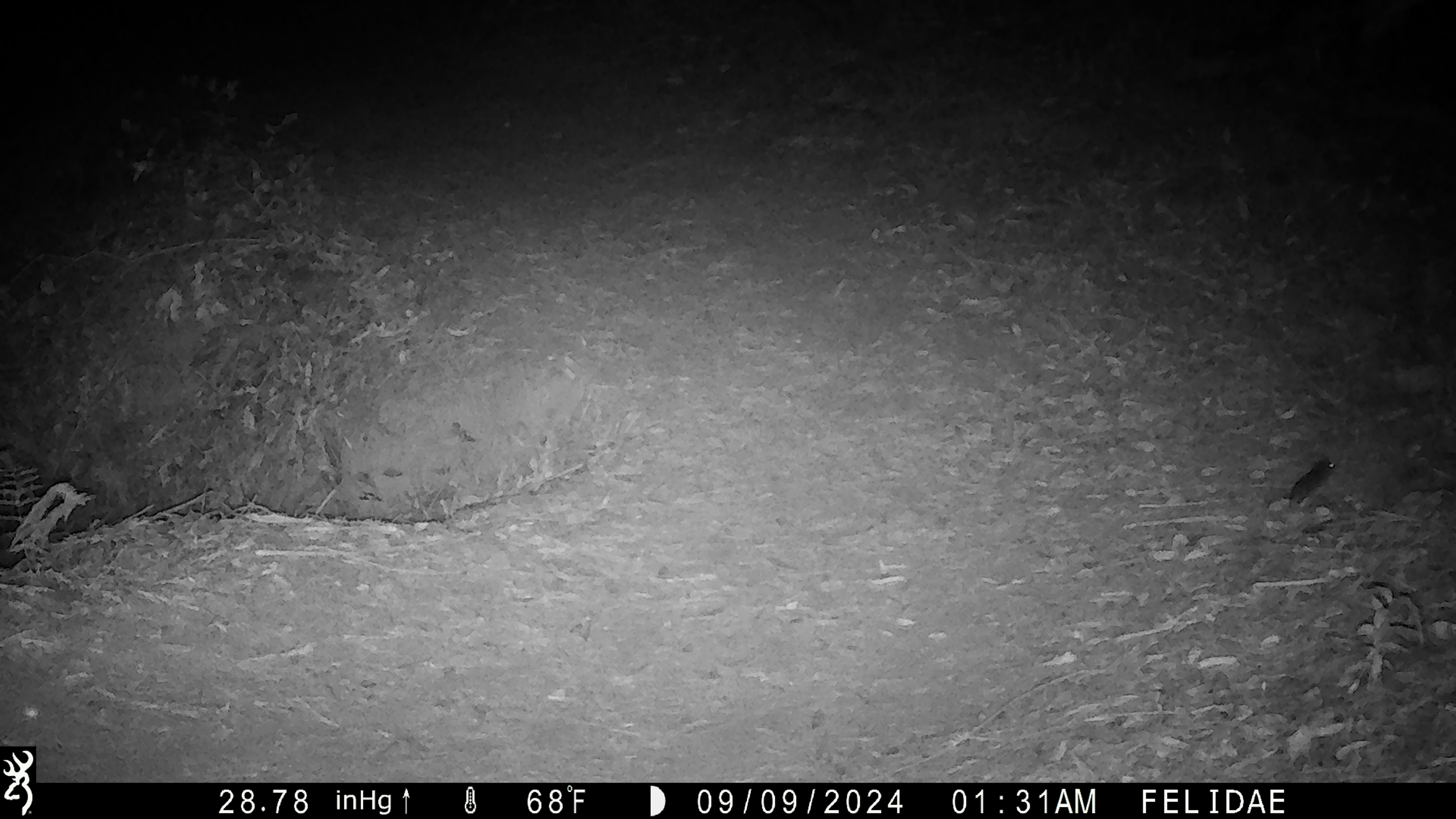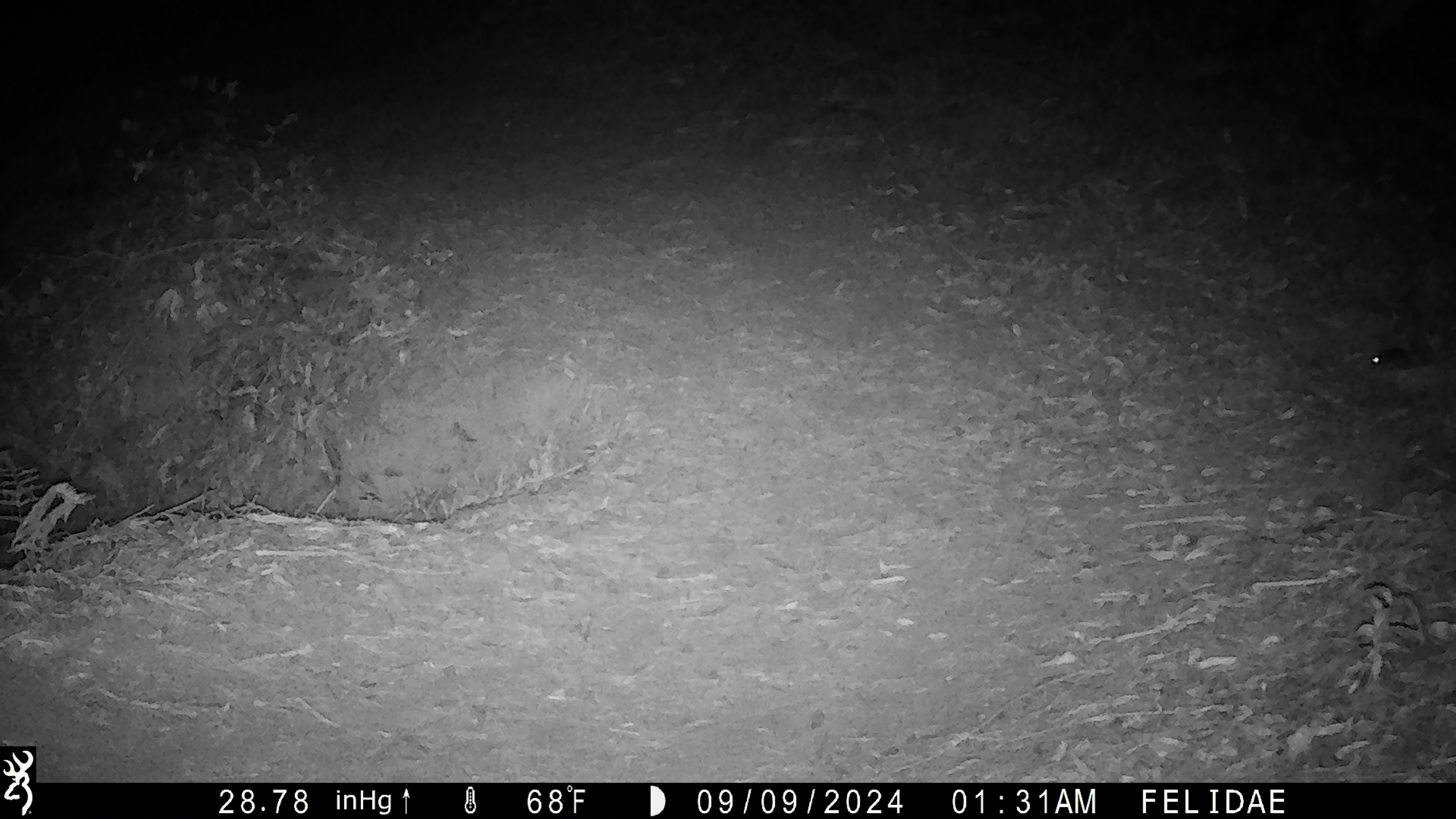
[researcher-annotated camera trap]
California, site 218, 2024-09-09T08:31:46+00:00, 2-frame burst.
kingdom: Animalia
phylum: Chordata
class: Mammalia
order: Rodentia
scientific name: Rodentia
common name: mouse or rat